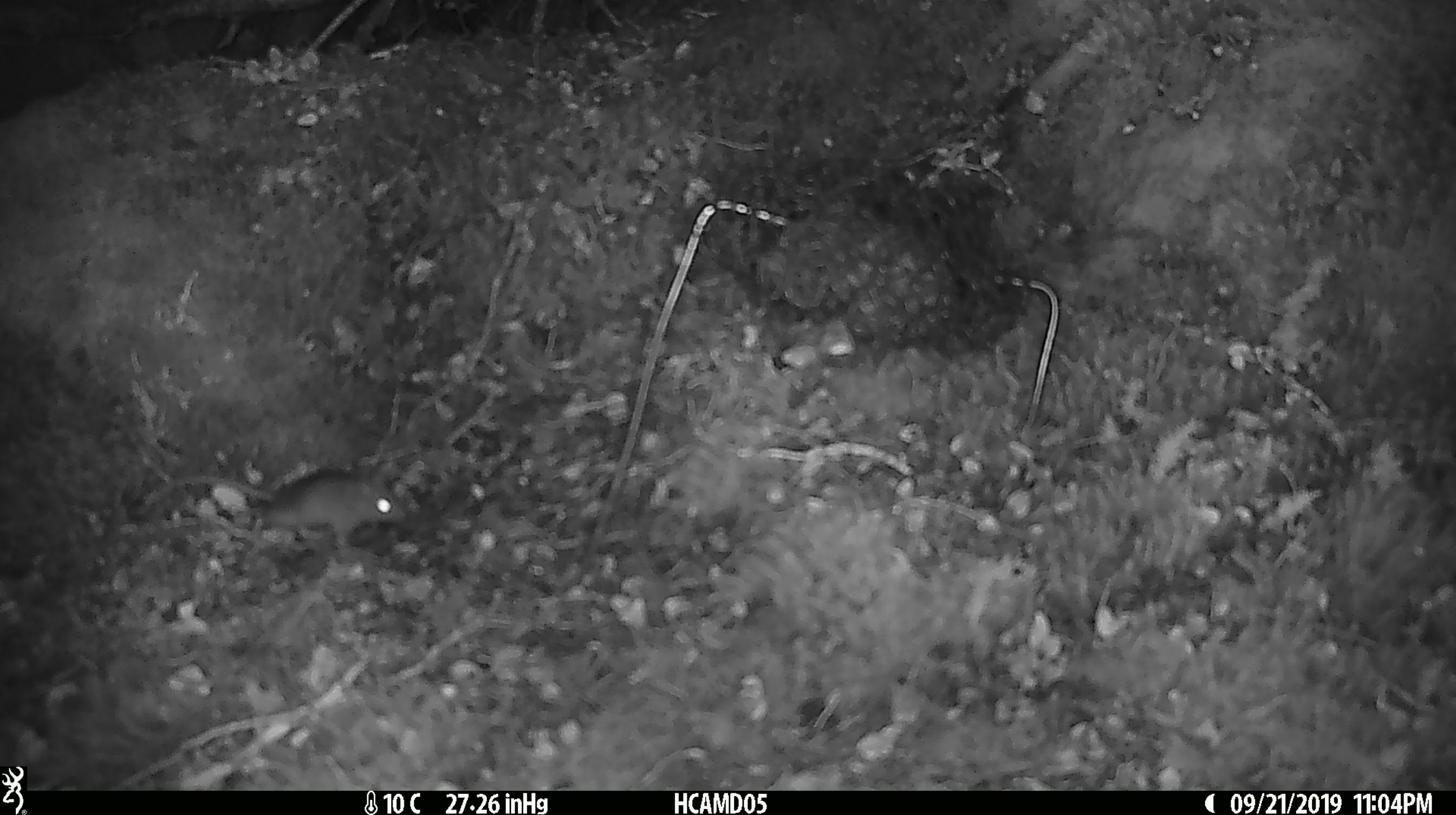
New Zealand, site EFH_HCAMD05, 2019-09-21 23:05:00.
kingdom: Animalia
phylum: Chordata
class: Mammalia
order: Rodentia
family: Muridae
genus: Mus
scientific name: Mus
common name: mouse